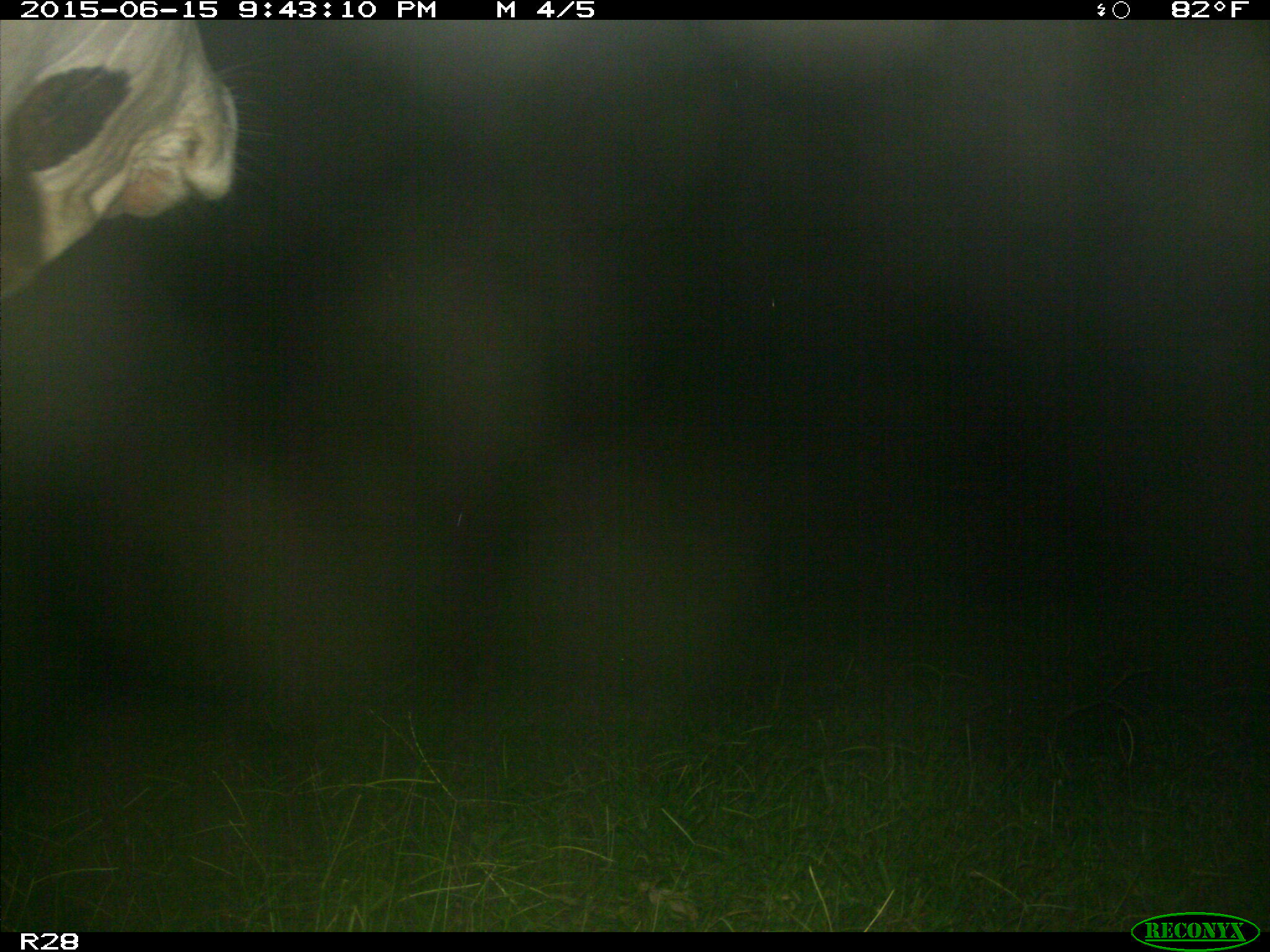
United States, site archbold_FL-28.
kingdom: Animalia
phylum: Chordata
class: Mammalia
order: Artiodactyla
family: Bovidae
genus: Bos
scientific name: Bos taurus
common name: domestic cow